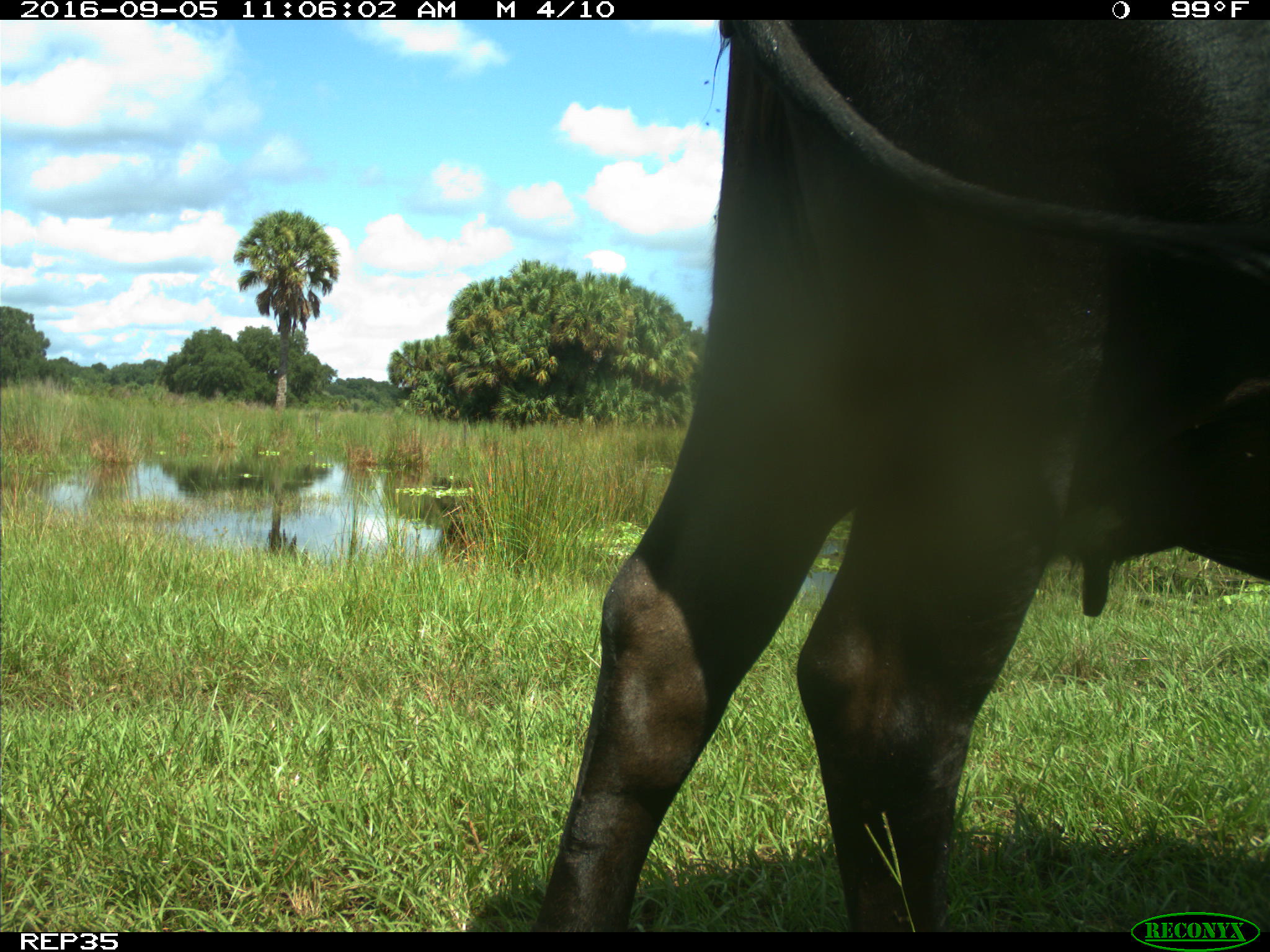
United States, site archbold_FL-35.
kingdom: Animalia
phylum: Chordata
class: Mammalia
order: Artiodactyla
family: Bovidae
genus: Bos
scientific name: Bos taurus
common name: domestic cow